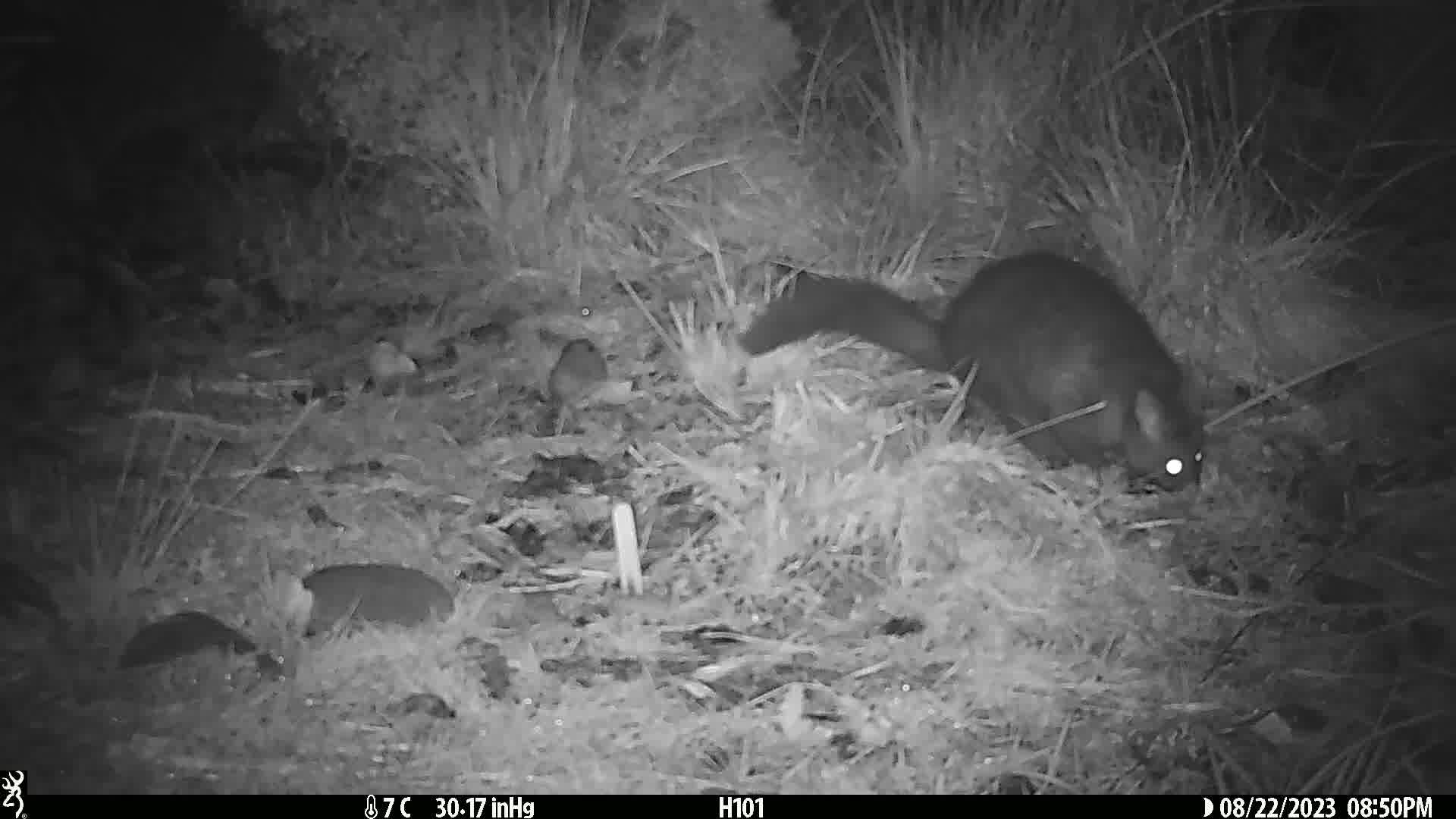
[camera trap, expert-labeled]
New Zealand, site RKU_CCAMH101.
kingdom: Animalia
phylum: Chordata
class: Mammalia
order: Diprotodontia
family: Phalangeridae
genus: Trichosurus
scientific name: Trichosurus vulpecula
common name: common brushtail possum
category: possum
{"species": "possum (common brushtail possum) (Trichosurus vulpecula)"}